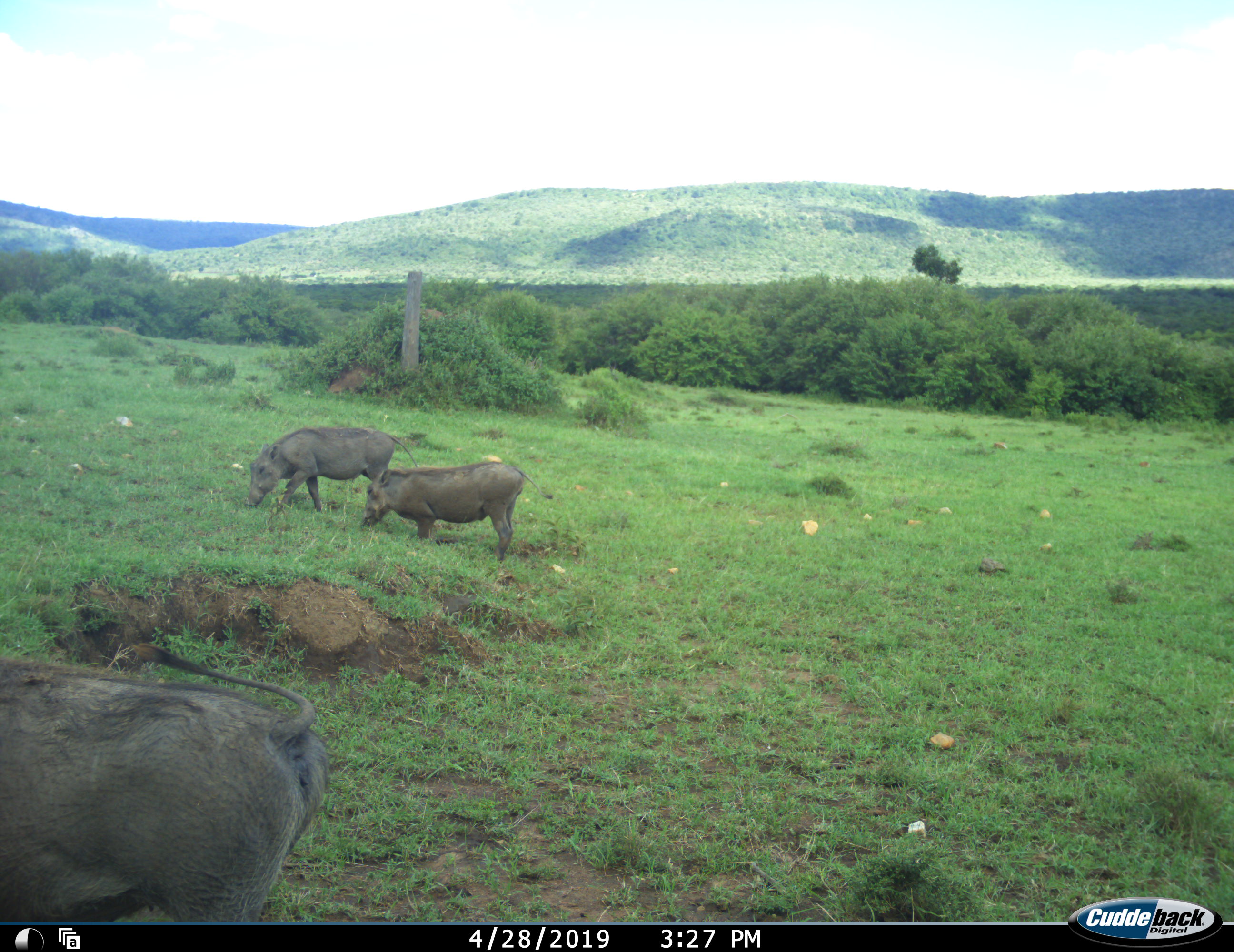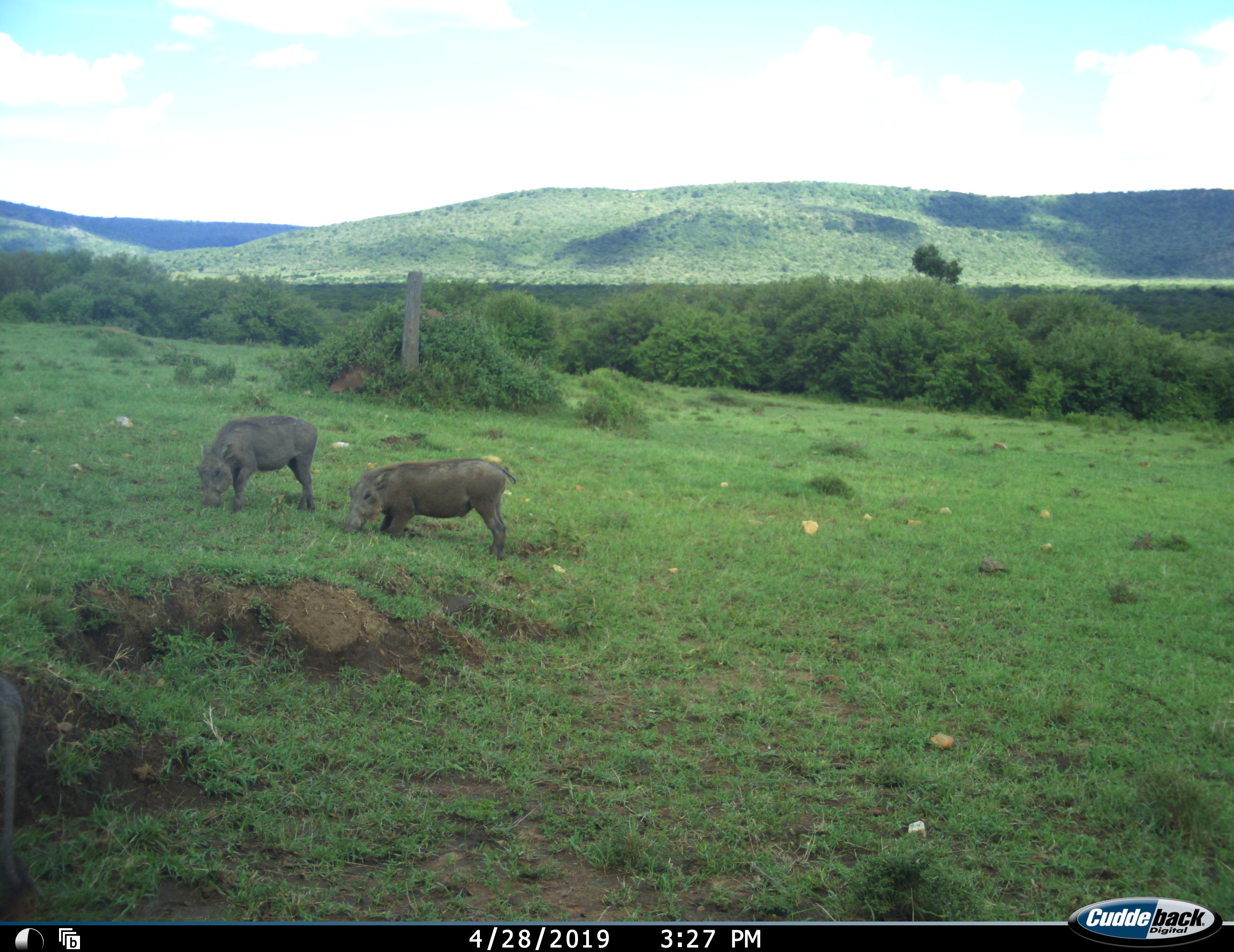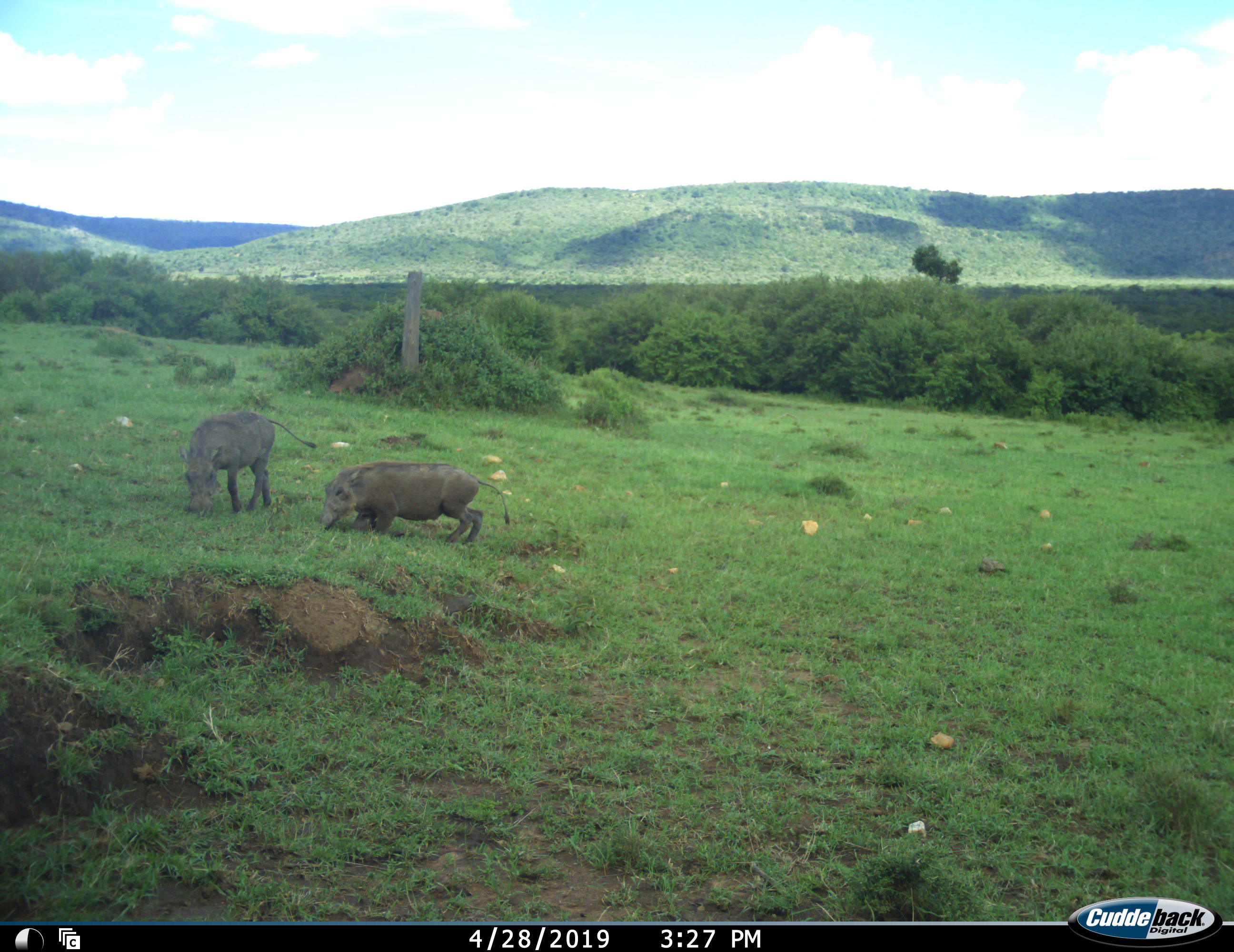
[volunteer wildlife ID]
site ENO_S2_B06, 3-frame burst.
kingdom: Animalia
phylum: Chordata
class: Mammalia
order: Artiodactyla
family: Suidae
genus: Phacochoerus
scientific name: Phacochoerus africanus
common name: warthog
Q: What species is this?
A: Warthog (Phacochoerus africanus).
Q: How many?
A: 3.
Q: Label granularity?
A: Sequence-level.